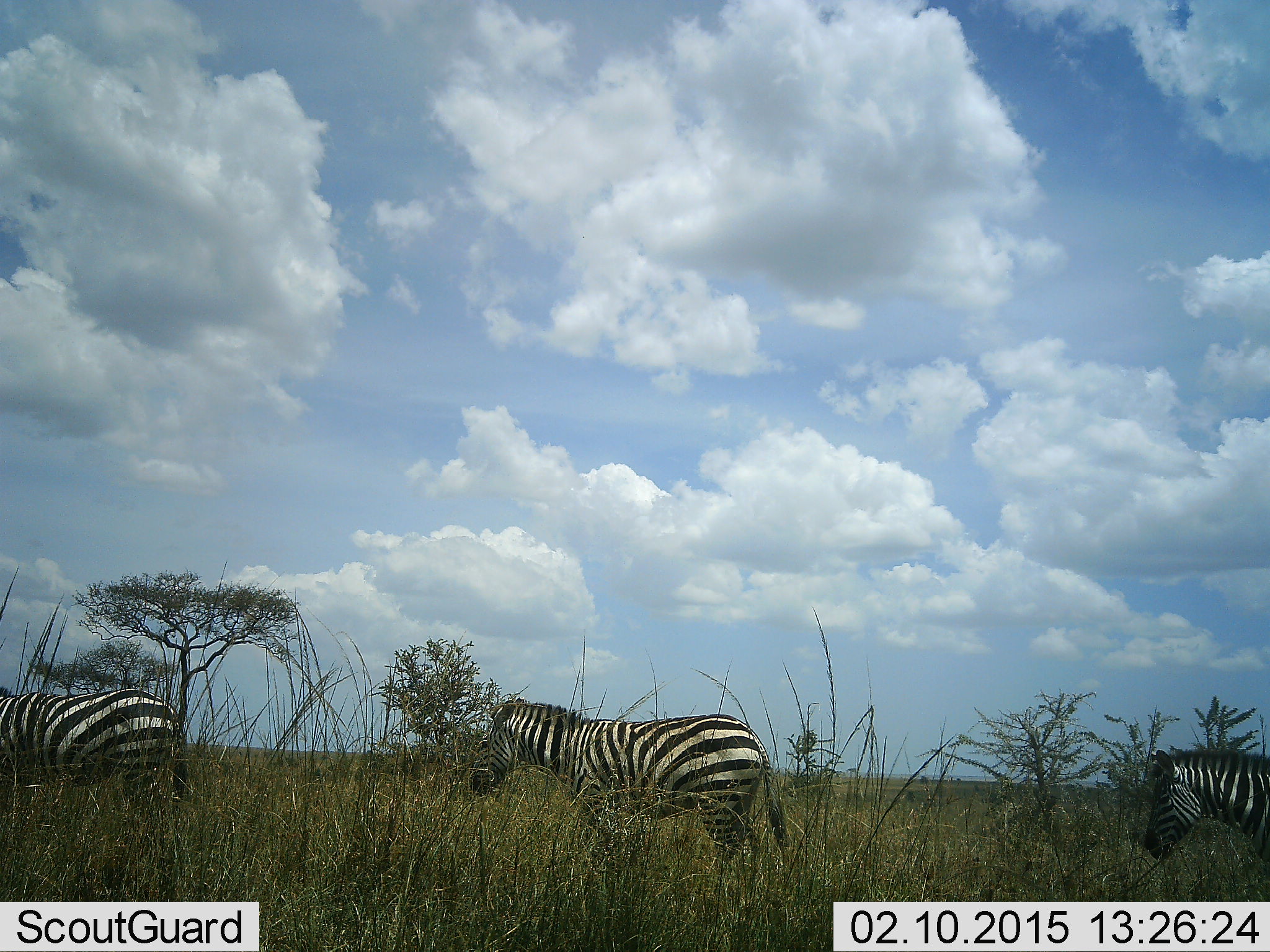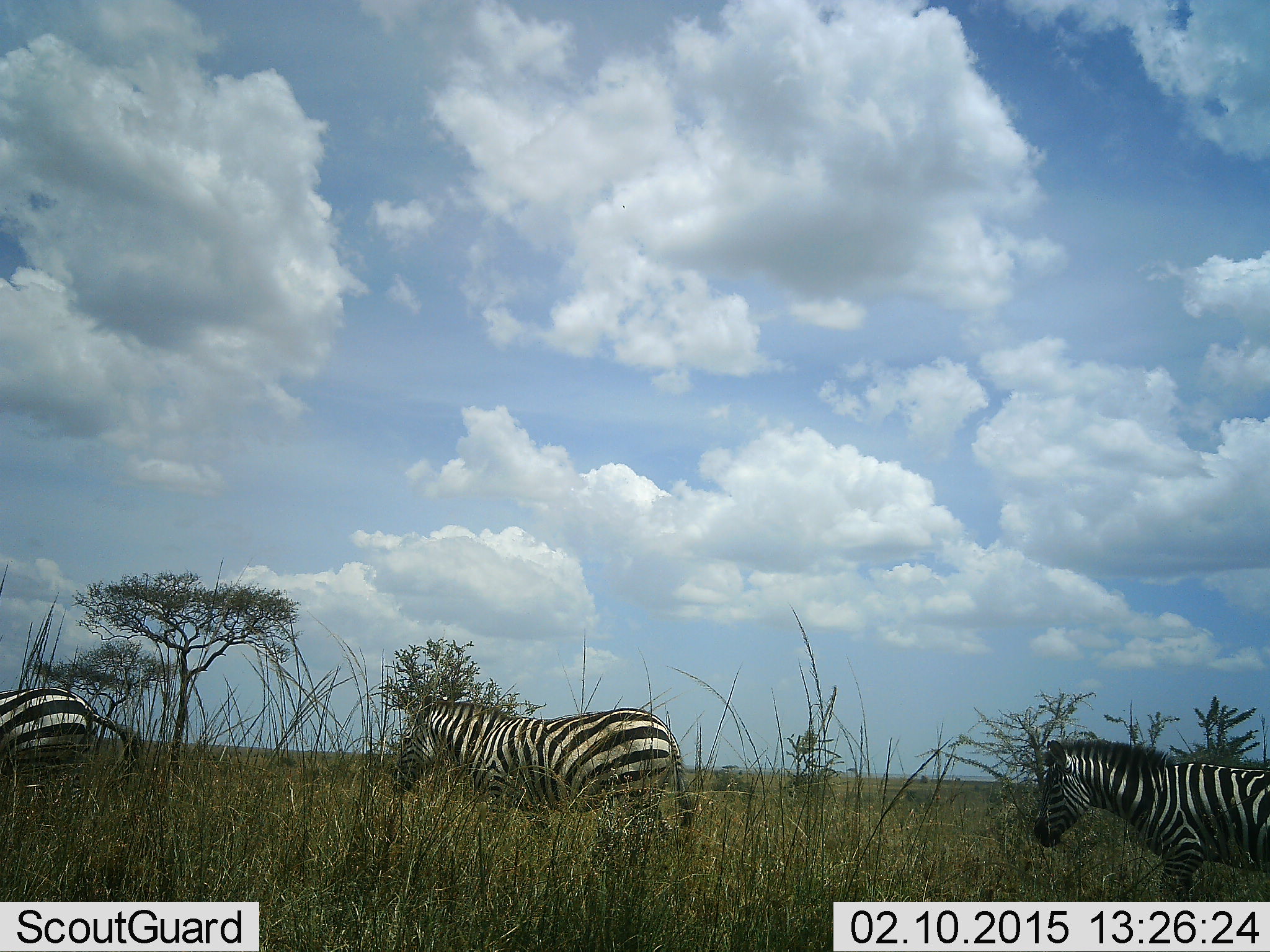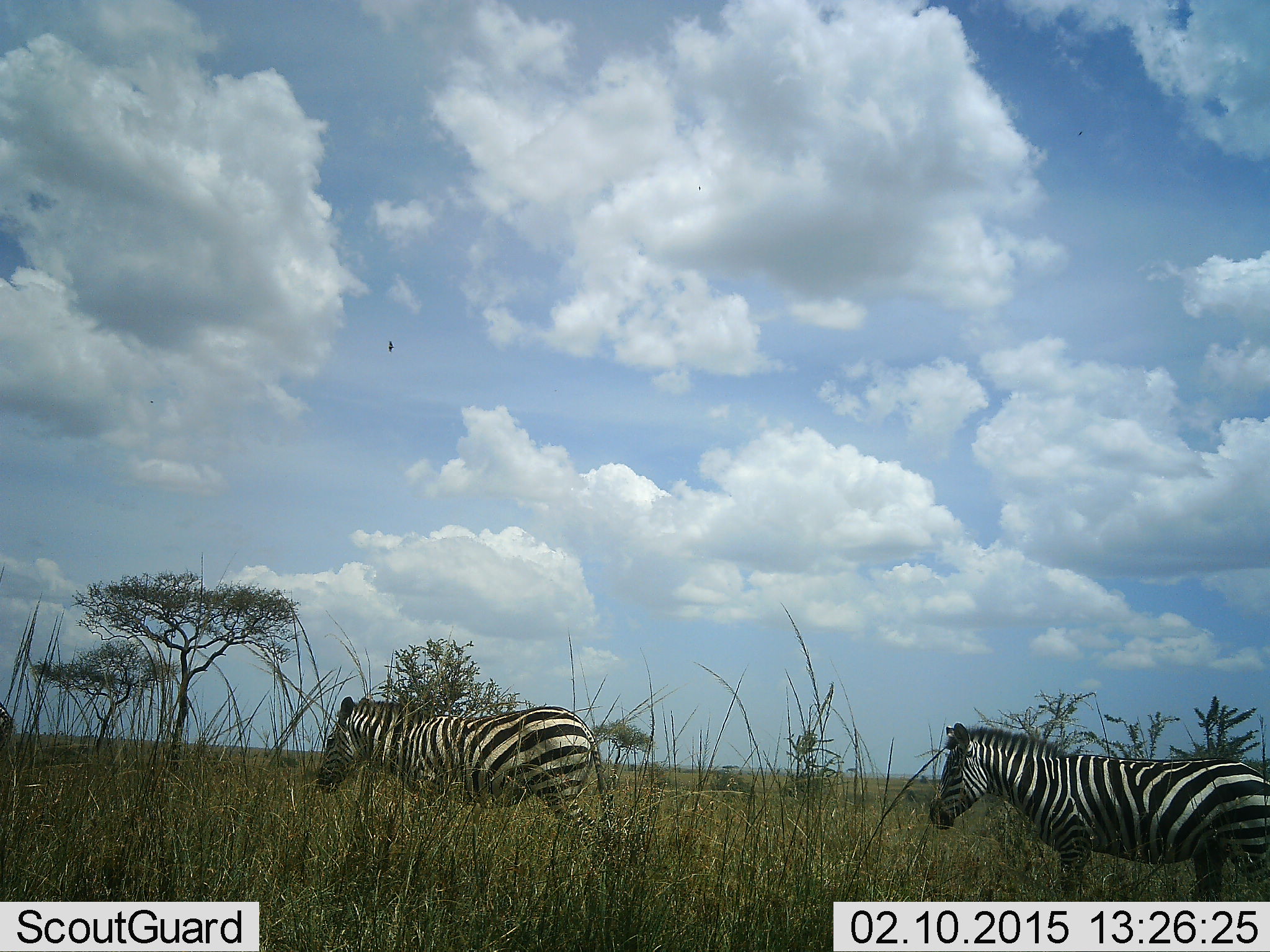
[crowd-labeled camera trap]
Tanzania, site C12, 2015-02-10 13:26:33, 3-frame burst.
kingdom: Animalia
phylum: Chordata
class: Mammalia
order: Perissodactyla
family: Equidae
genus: Equus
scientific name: Equus quagga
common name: plains zebra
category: zebra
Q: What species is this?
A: Zebra (plains zebra) (Equus quagga).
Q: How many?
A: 3.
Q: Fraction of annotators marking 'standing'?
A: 0%.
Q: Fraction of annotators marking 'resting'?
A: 0%.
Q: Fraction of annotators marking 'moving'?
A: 100%.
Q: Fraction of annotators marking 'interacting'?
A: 0%.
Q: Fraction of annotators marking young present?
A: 0%.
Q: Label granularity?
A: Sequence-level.